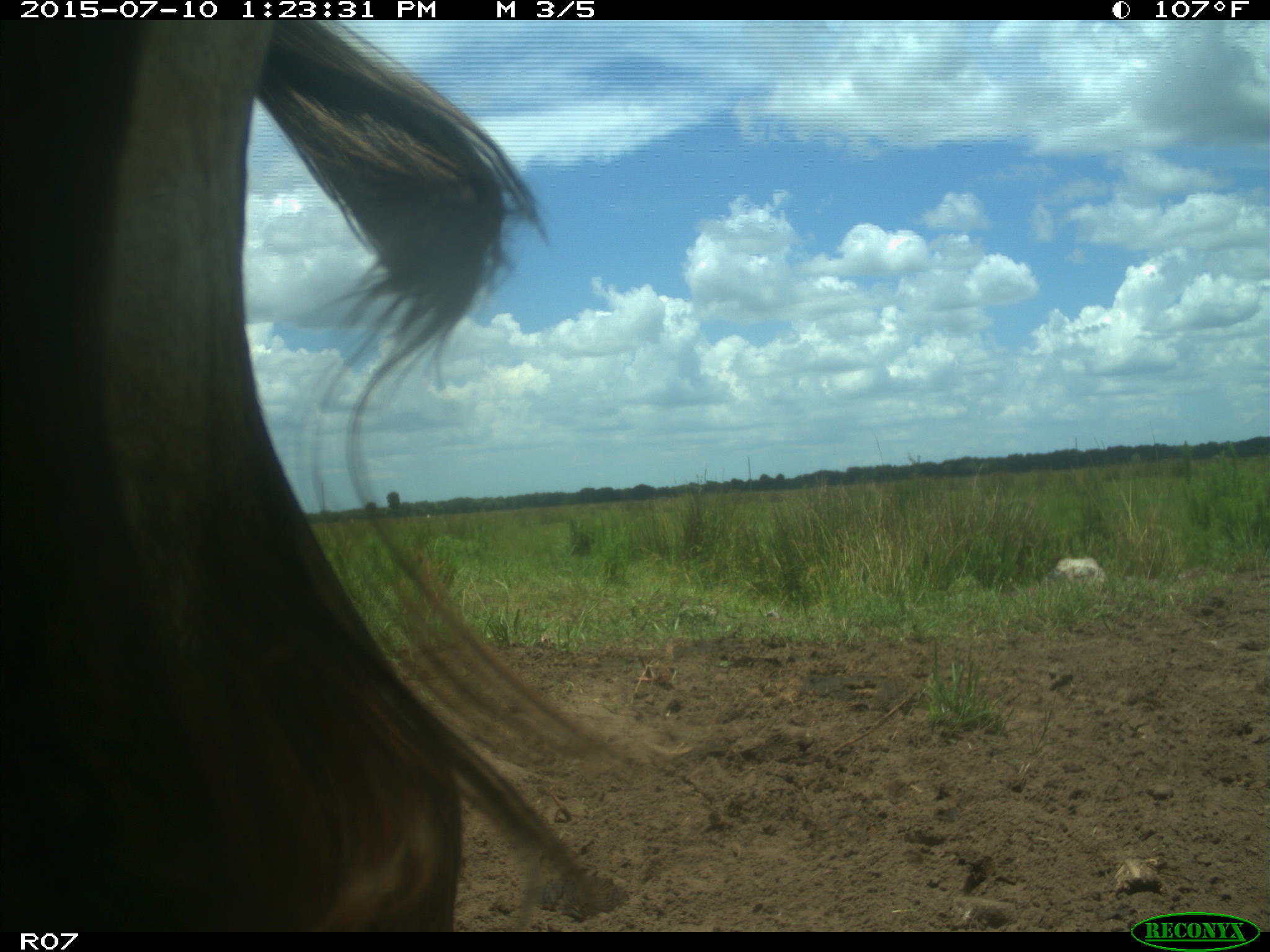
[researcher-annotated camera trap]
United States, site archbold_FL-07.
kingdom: Animalia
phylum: Chordata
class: Mammalia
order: Artiodactyla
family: Bovidae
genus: Bos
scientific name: Bos taurus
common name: domestic cow